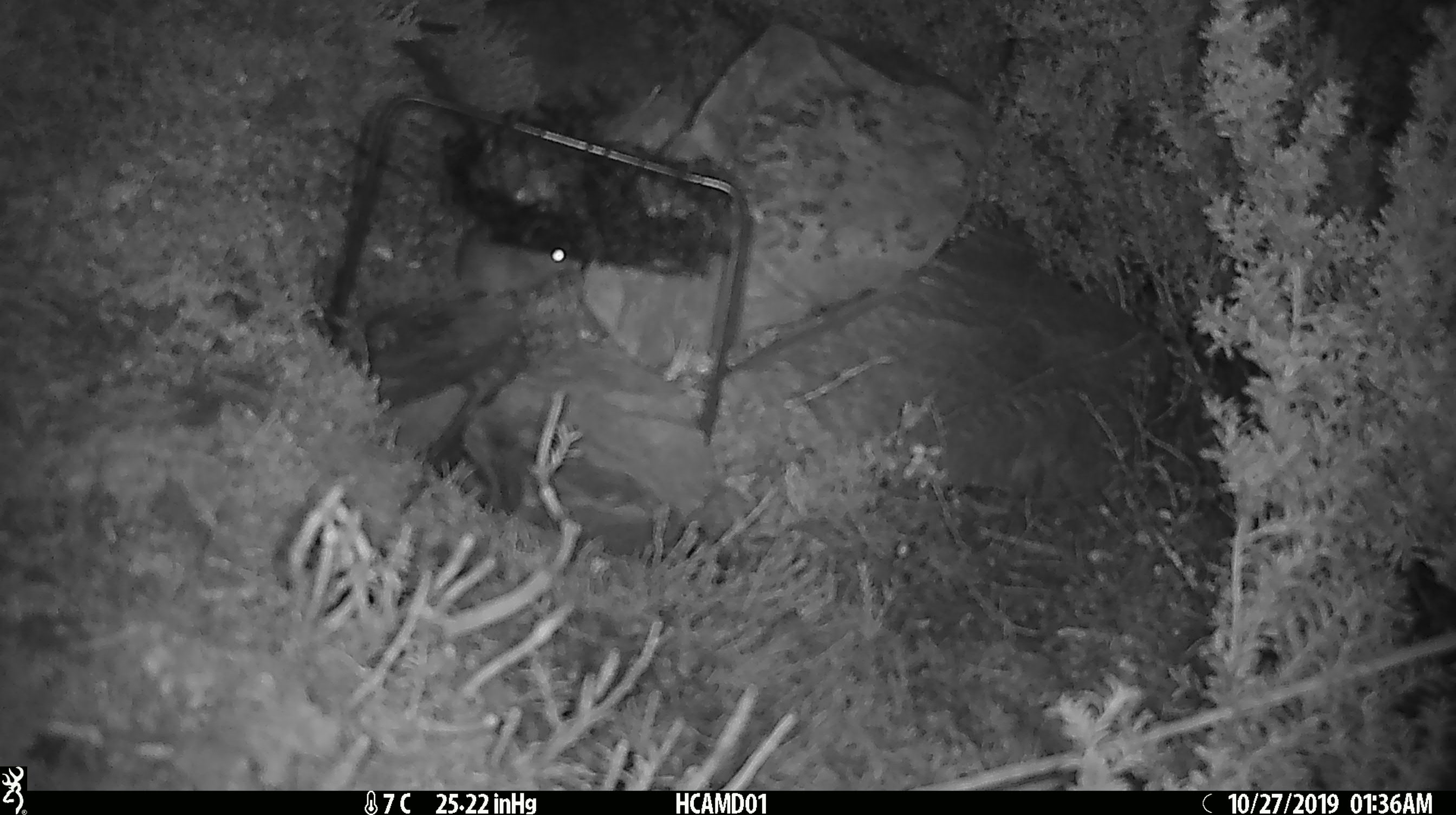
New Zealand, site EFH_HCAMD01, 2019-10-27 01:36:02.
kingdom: Animalia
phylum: Chordata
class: Mammalia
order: Rodentia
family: Muridae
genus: Mus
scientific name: Mus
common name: mouse